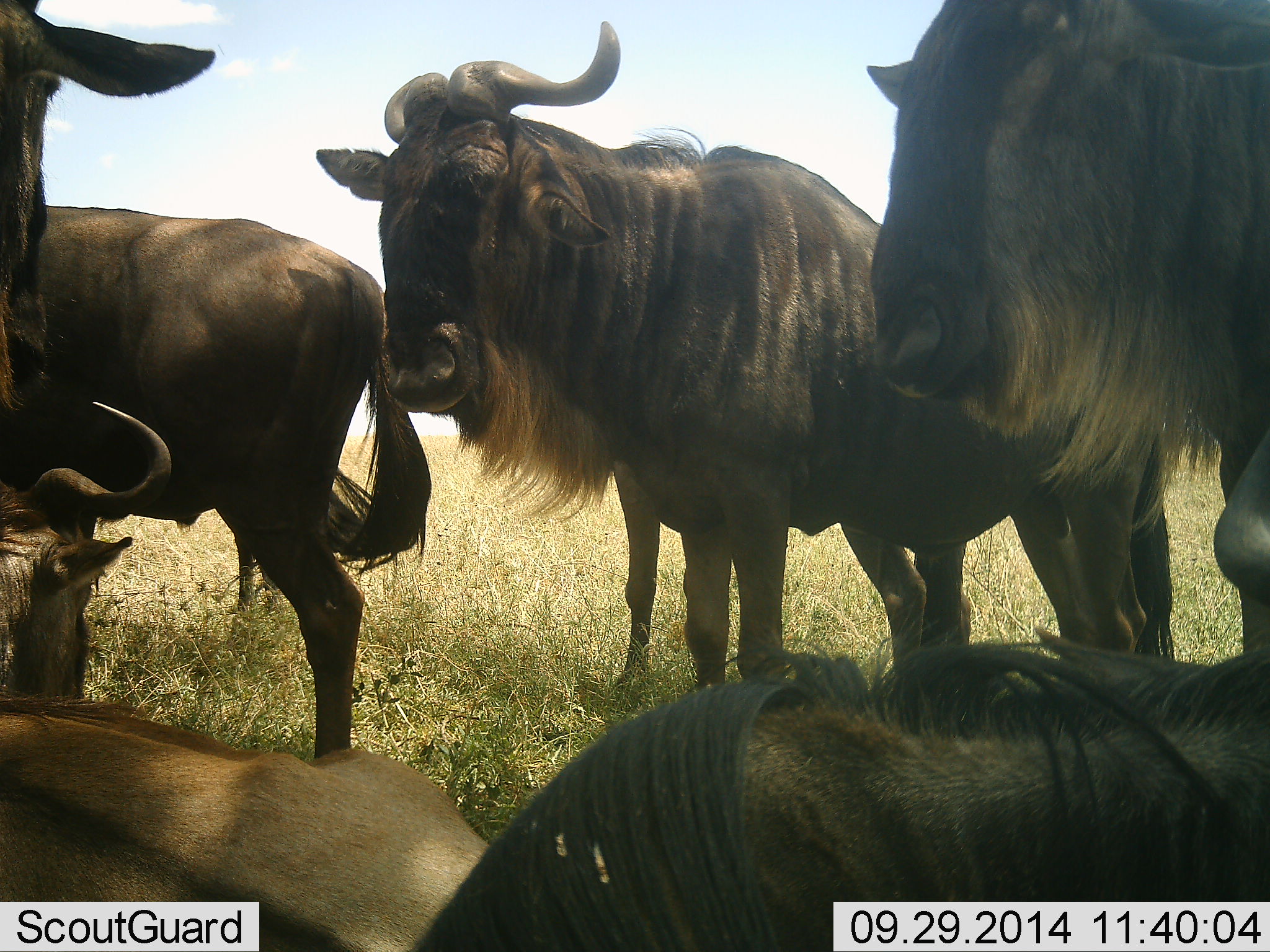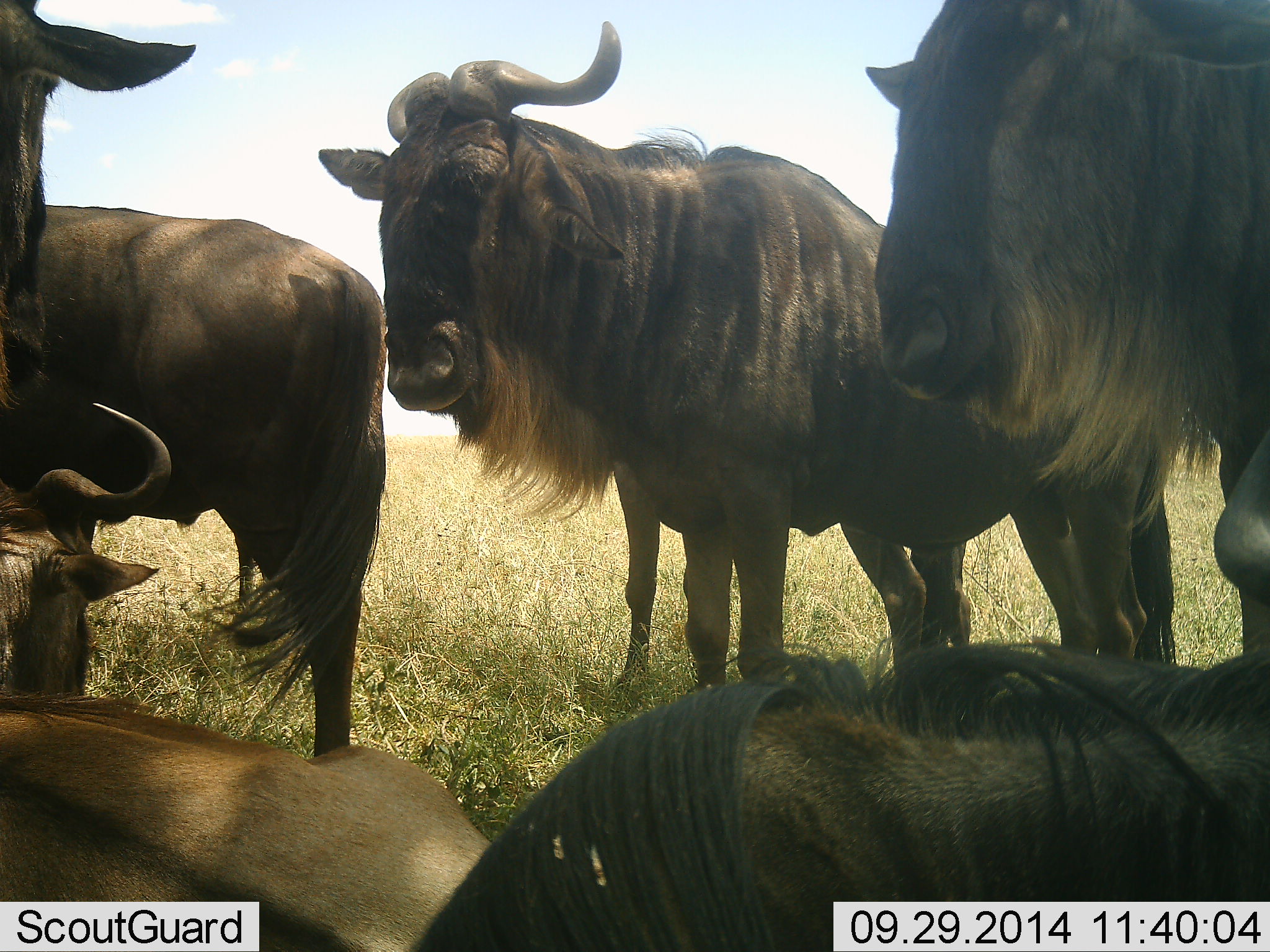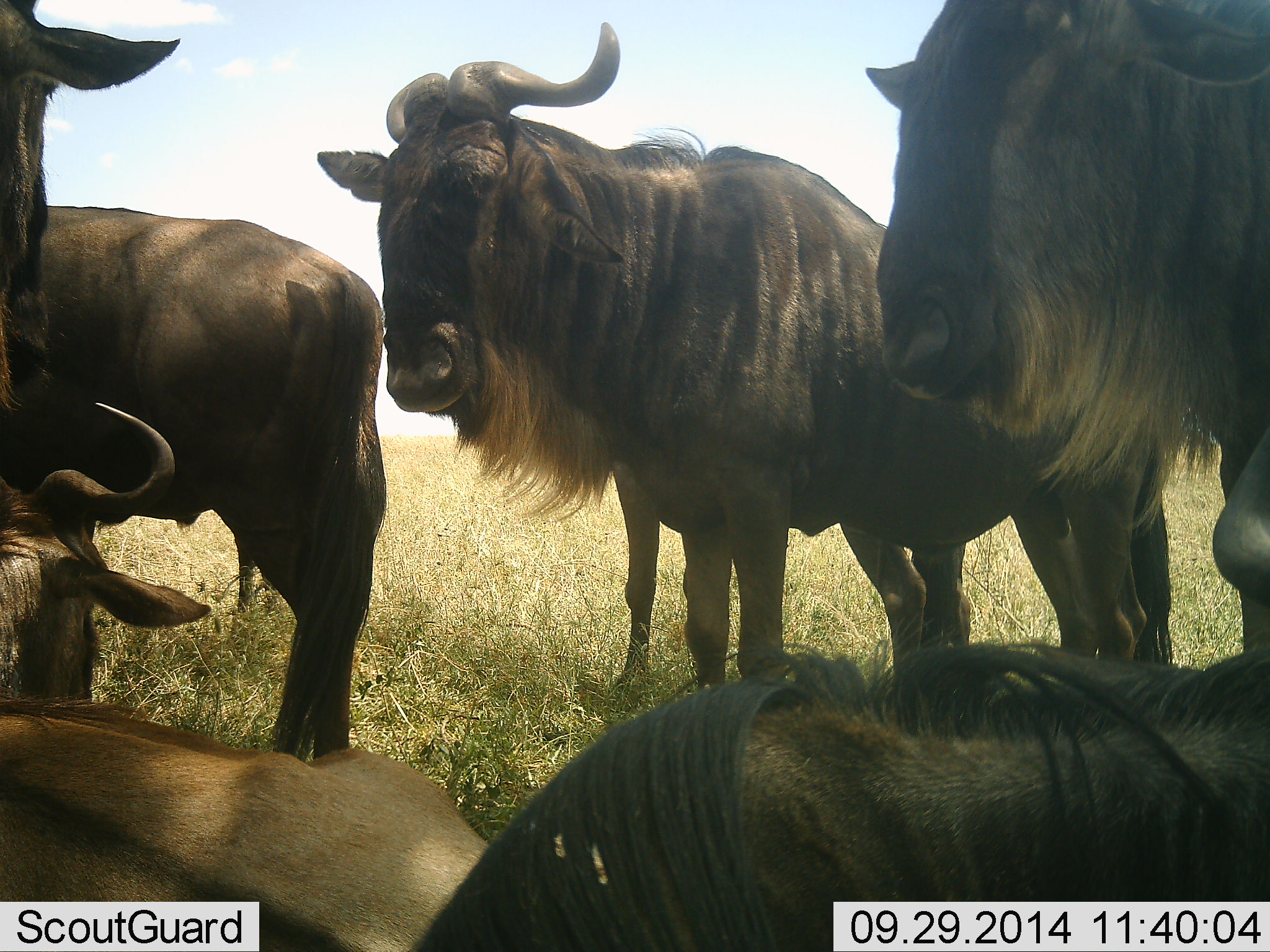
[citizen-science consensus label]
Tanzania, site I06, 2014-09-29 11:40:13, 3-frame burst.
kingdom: Animalia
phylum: Chordata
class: Mammalia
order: Artiodactyla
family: Bovidae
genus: Connochaetes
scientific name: Connochaetes taurinus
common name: blue wildebeest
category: wildebeest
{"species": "wildebeest (blue wildebeest) (Connochaetes taurinus)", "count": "5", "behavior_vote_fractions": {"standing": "90%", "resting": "100%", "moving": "0%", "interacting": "0%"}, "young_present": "0%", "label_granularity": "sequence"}